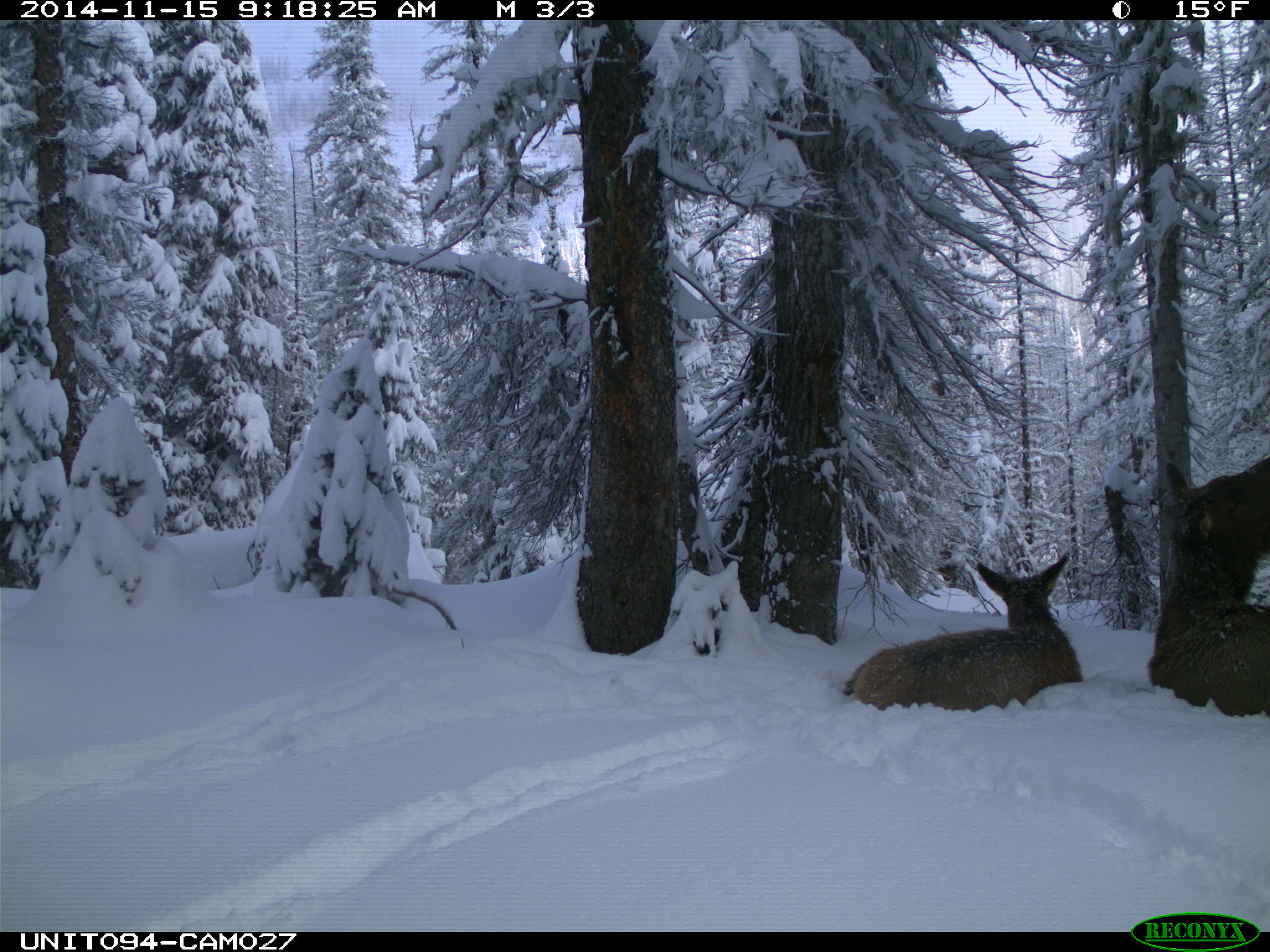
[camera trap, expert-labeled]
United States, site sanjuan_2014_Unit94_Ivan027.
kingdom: Animalia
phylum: Chordata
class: Mammalia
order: Artiodactyla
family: Cervidae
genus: Cervus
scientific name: Cervus elaphus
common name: red deer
Cervus elaphus (red deer).